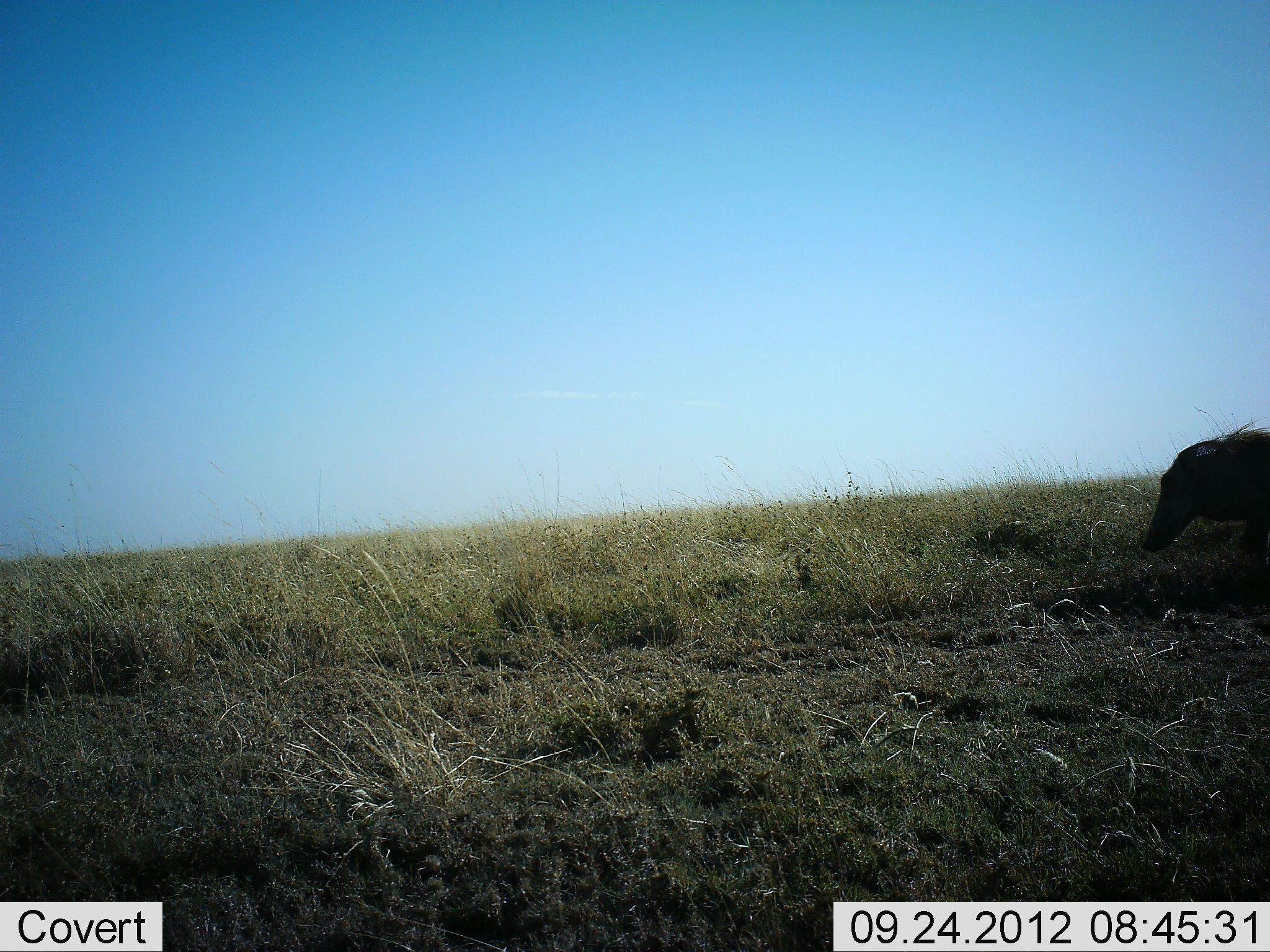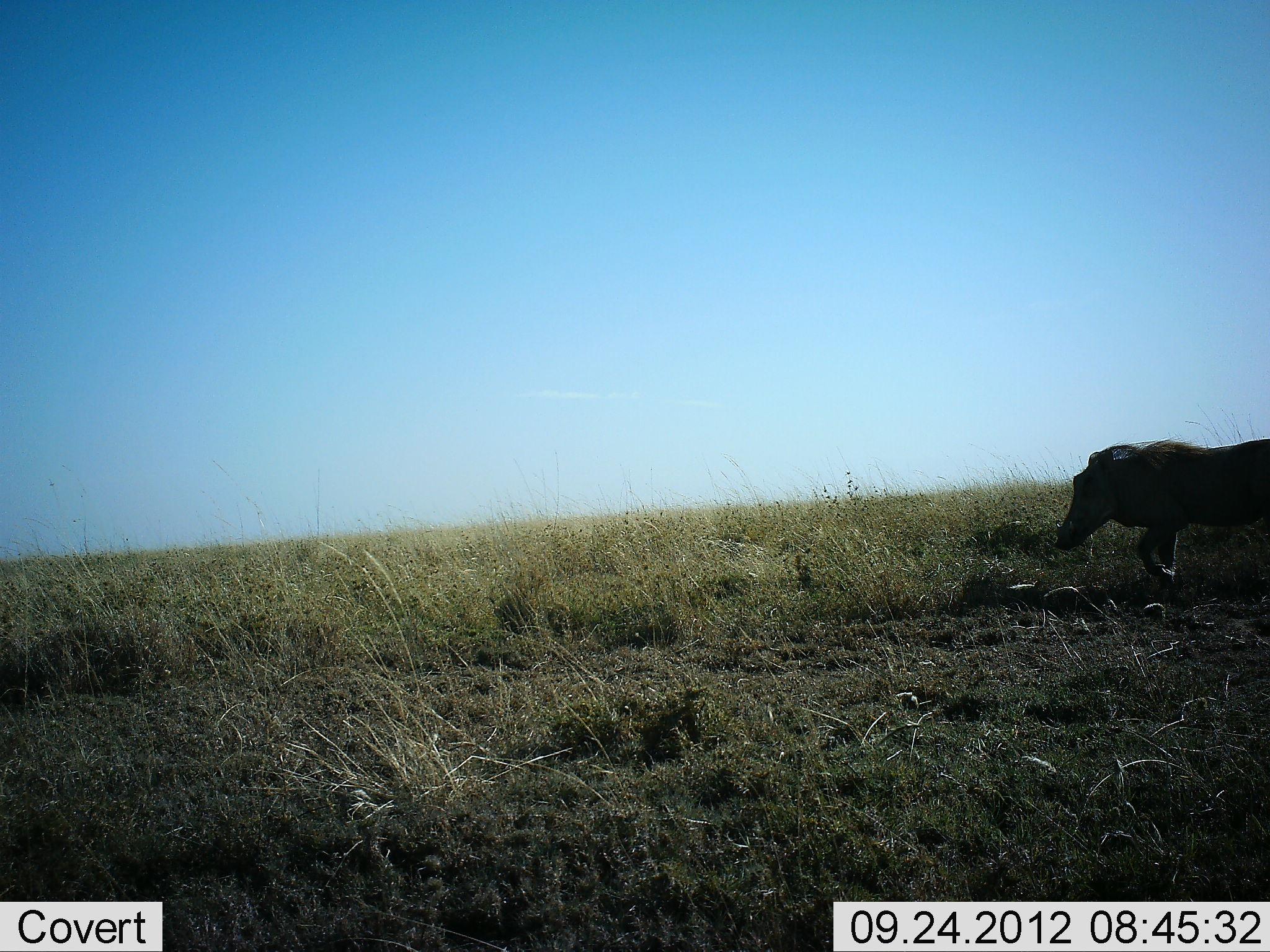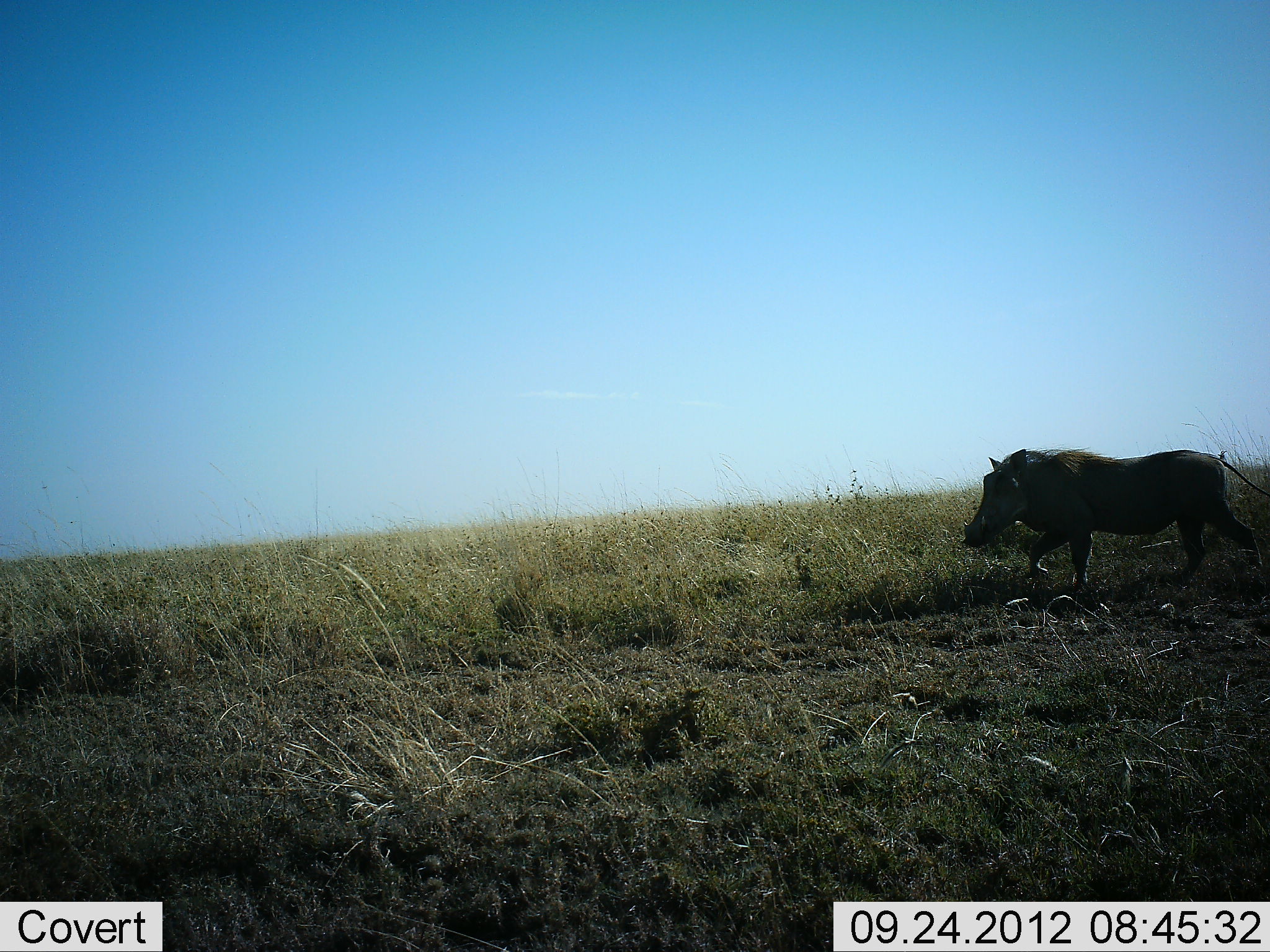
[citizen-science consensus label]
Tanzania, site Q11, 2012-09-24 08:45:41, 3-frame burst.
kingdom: Animalia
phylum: Chordata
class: Mammalia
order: Artiodactyla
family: Suidae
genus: Phacochoerus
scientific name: Phacochoerus africanus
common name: warthog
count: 1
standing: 10%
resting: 0%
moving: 100%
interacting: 0%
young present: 0%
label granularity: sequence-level